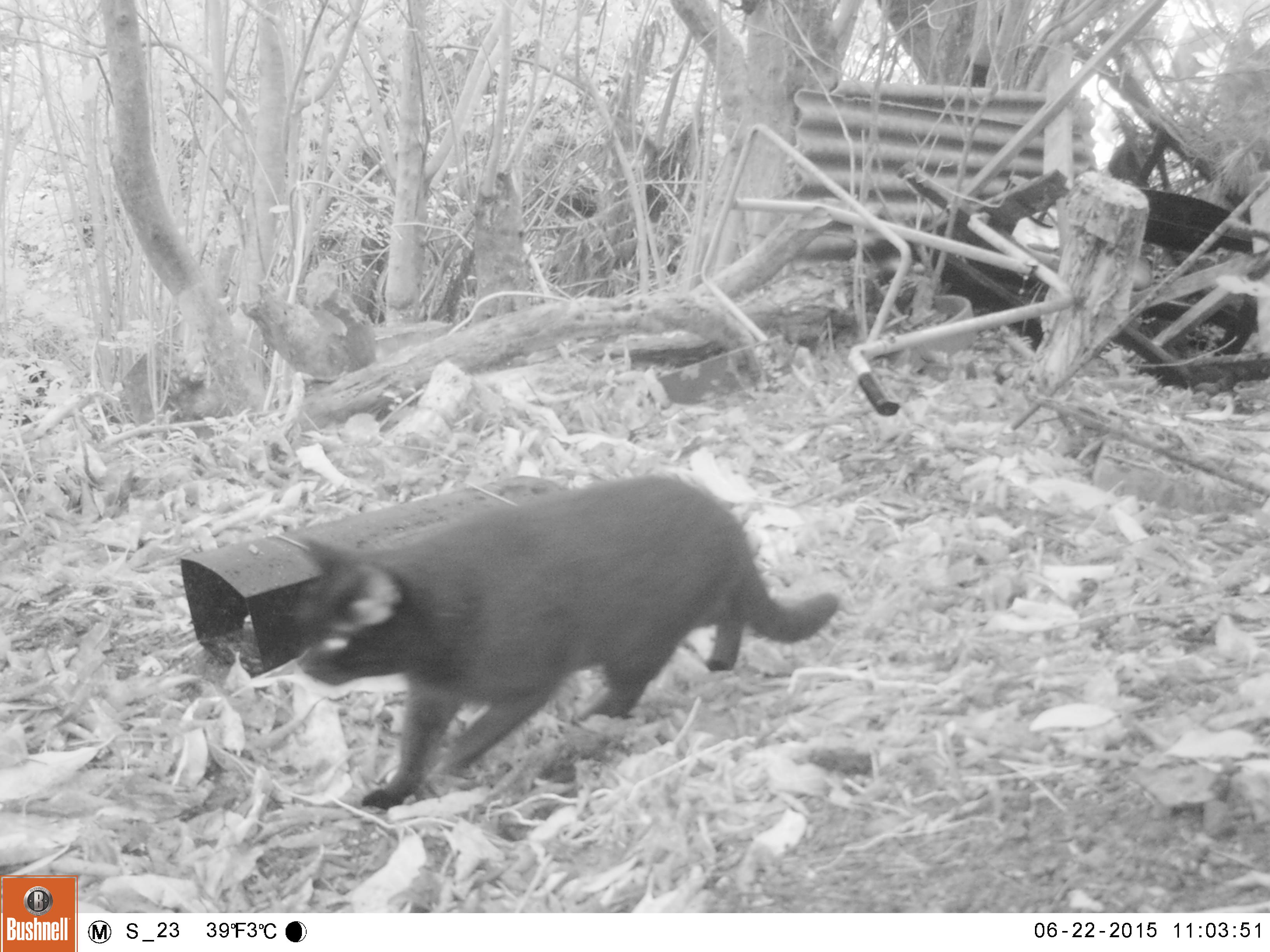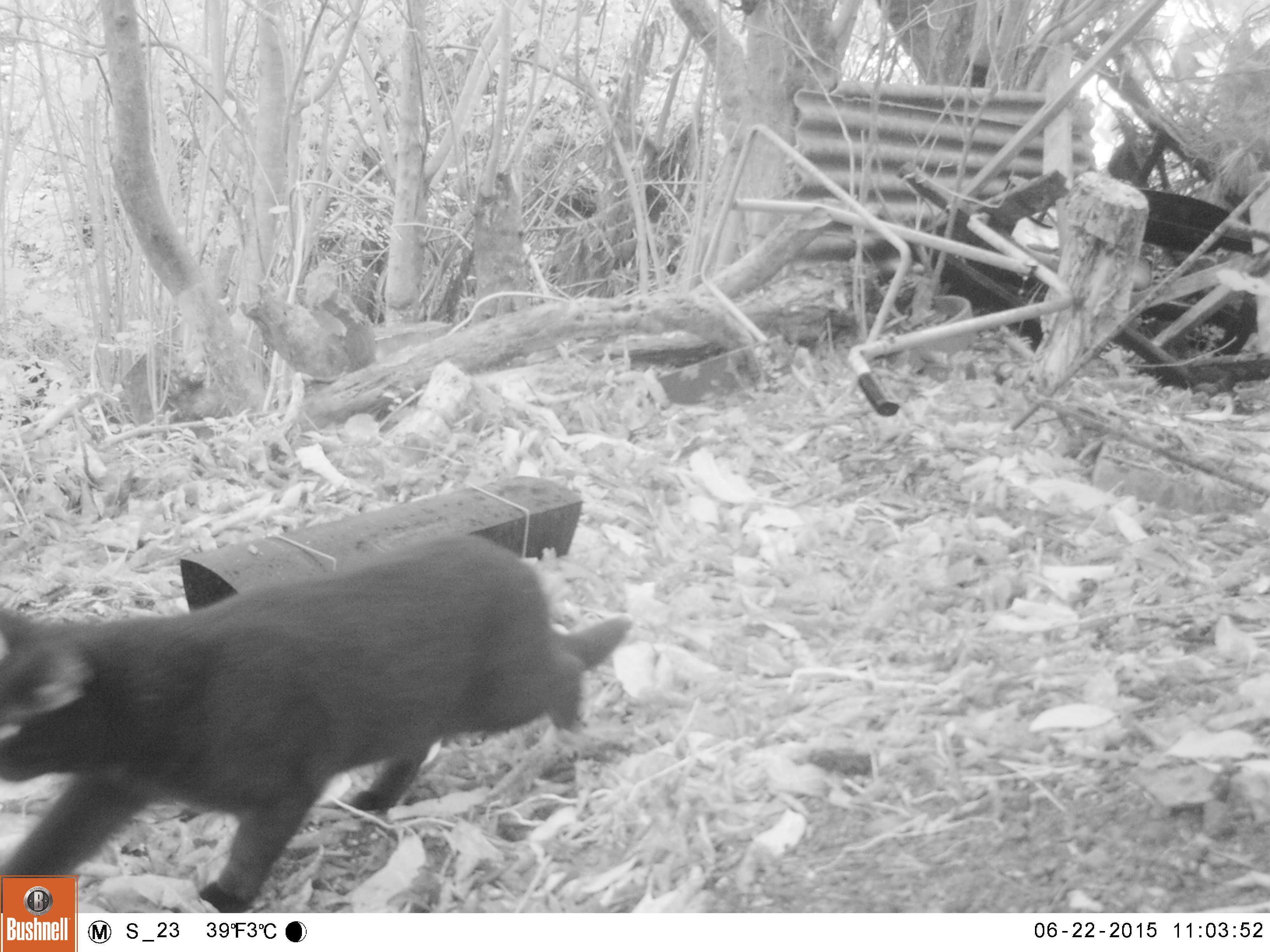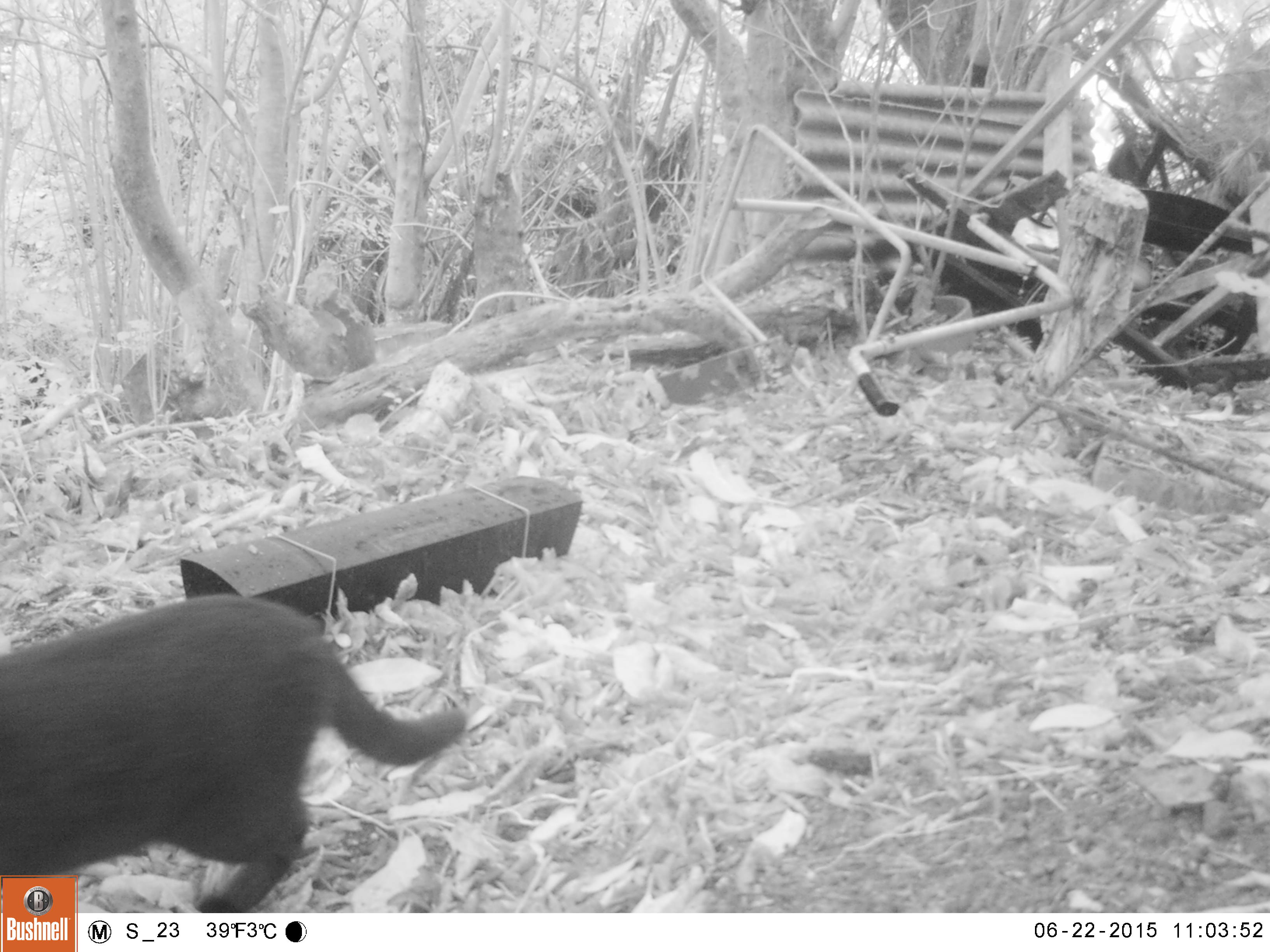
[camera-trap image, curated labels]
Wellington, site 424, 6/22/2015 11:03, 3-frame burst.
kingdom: Animalia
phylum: Chordata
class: Mammalia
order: Carnivora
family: Felidae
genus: Felis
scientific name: Felis catus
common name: cat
Cat (Felis catus).